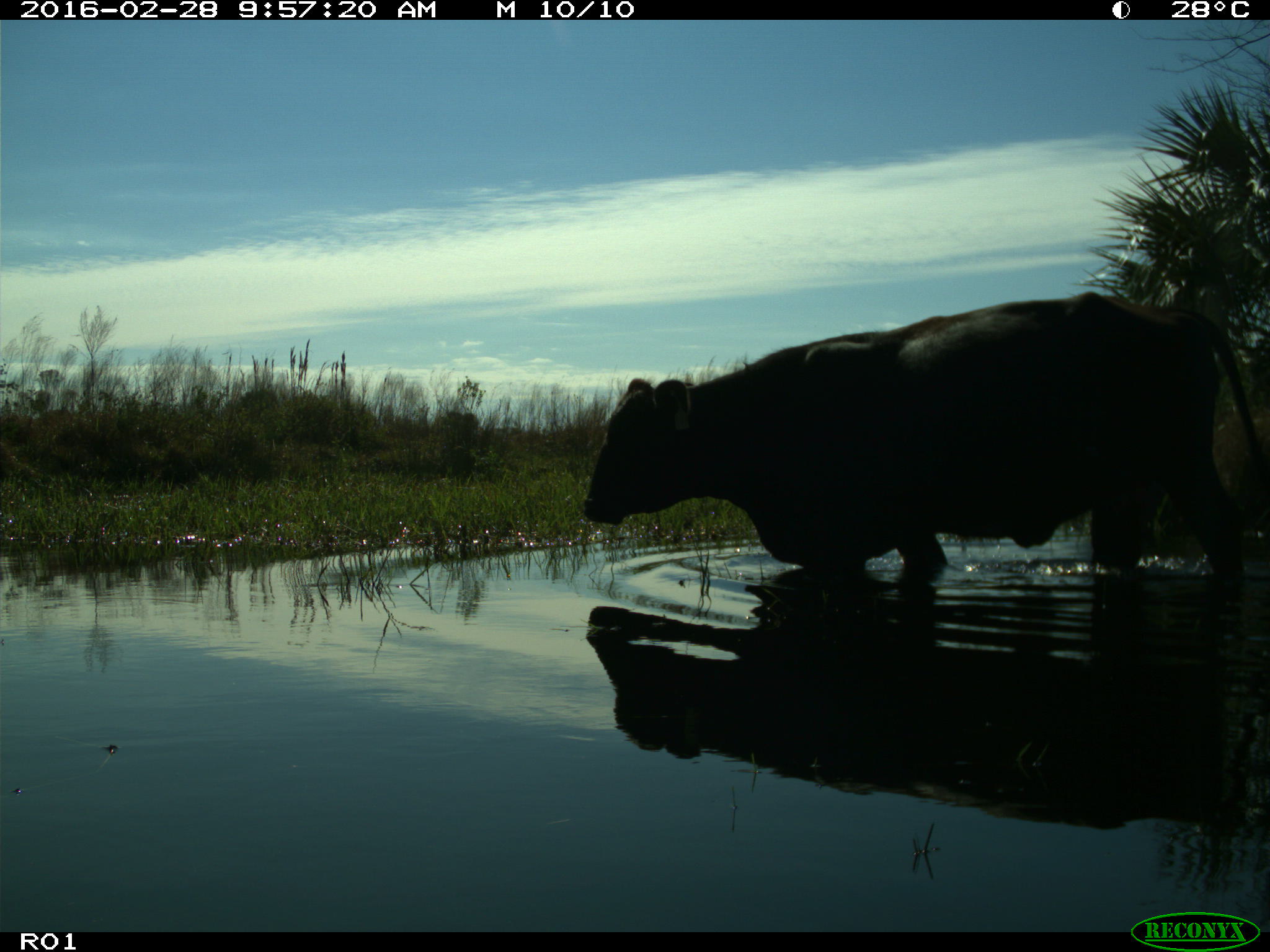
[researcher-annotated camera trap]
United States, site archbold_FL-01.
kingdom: Animalia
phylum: Chordata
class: Mammalia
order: Artiodactyla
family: Bovidae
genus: Bos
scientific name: Bos taurus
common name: domestic cow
Bos taurus (domestic cow).